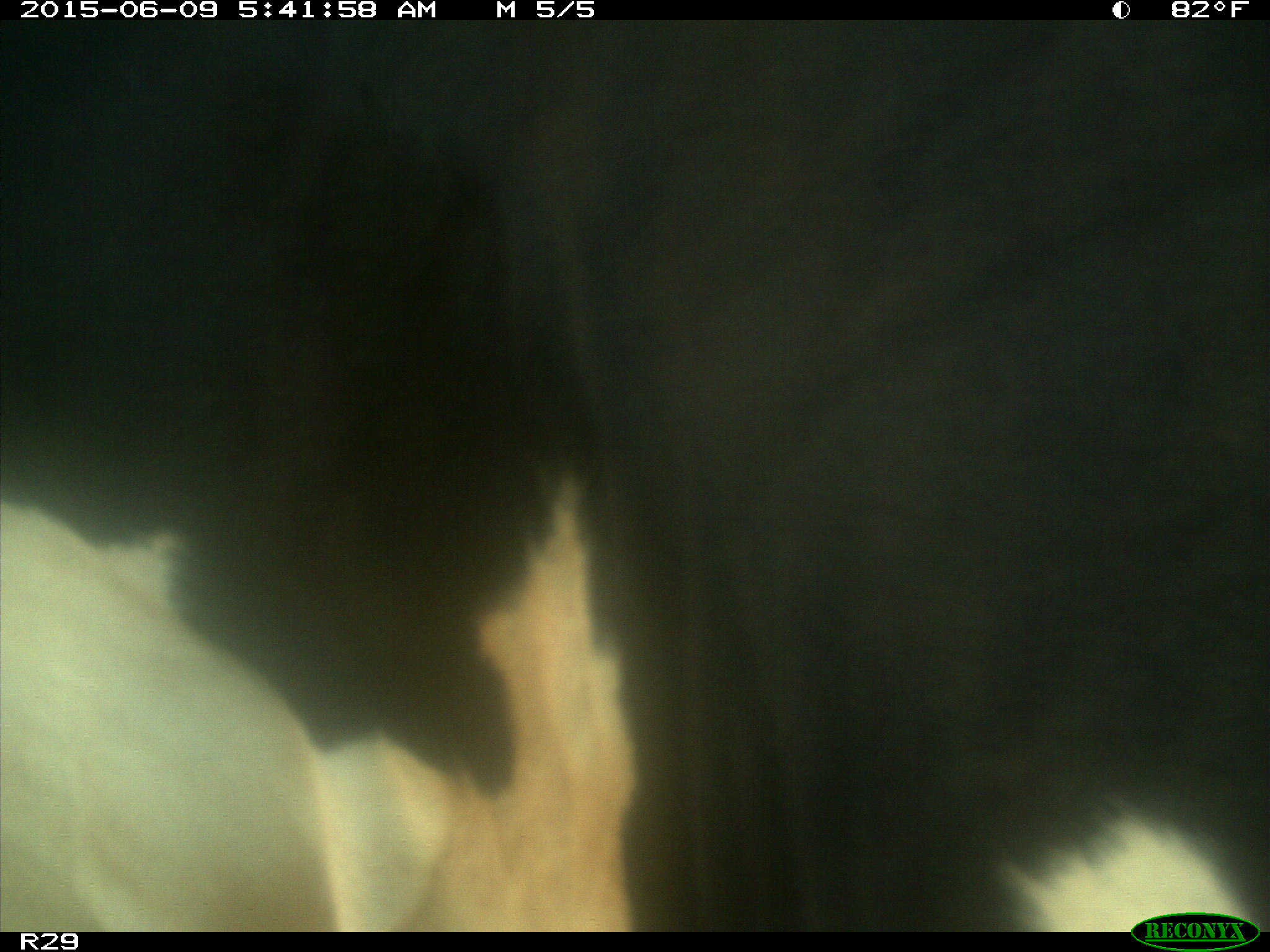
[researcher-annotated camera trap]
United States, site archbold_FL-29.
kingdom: Animalia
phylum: Chordata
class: Mammalia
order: Artiodactyla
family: Bovidae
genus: Bos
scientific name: Bos taurus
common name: domestic cow